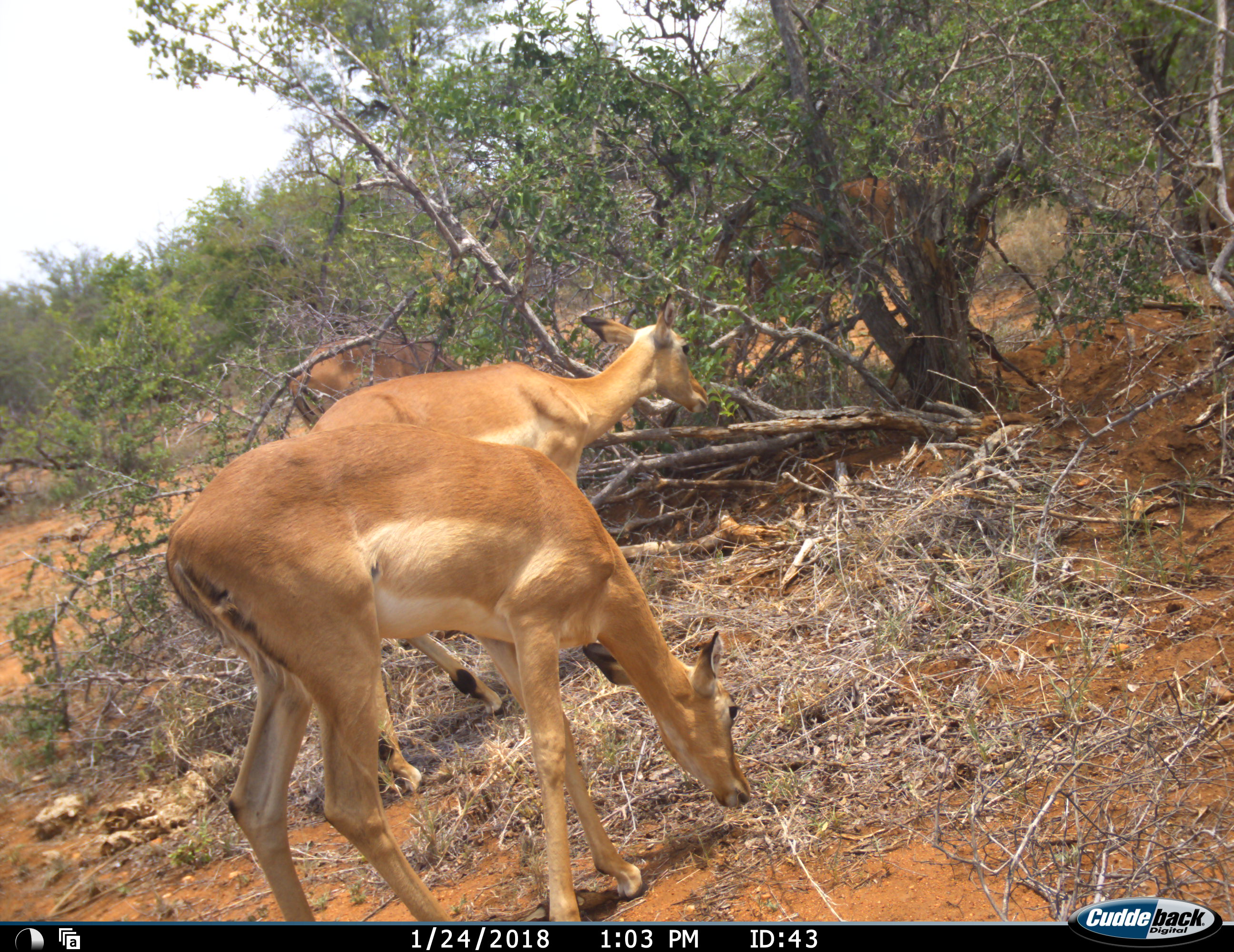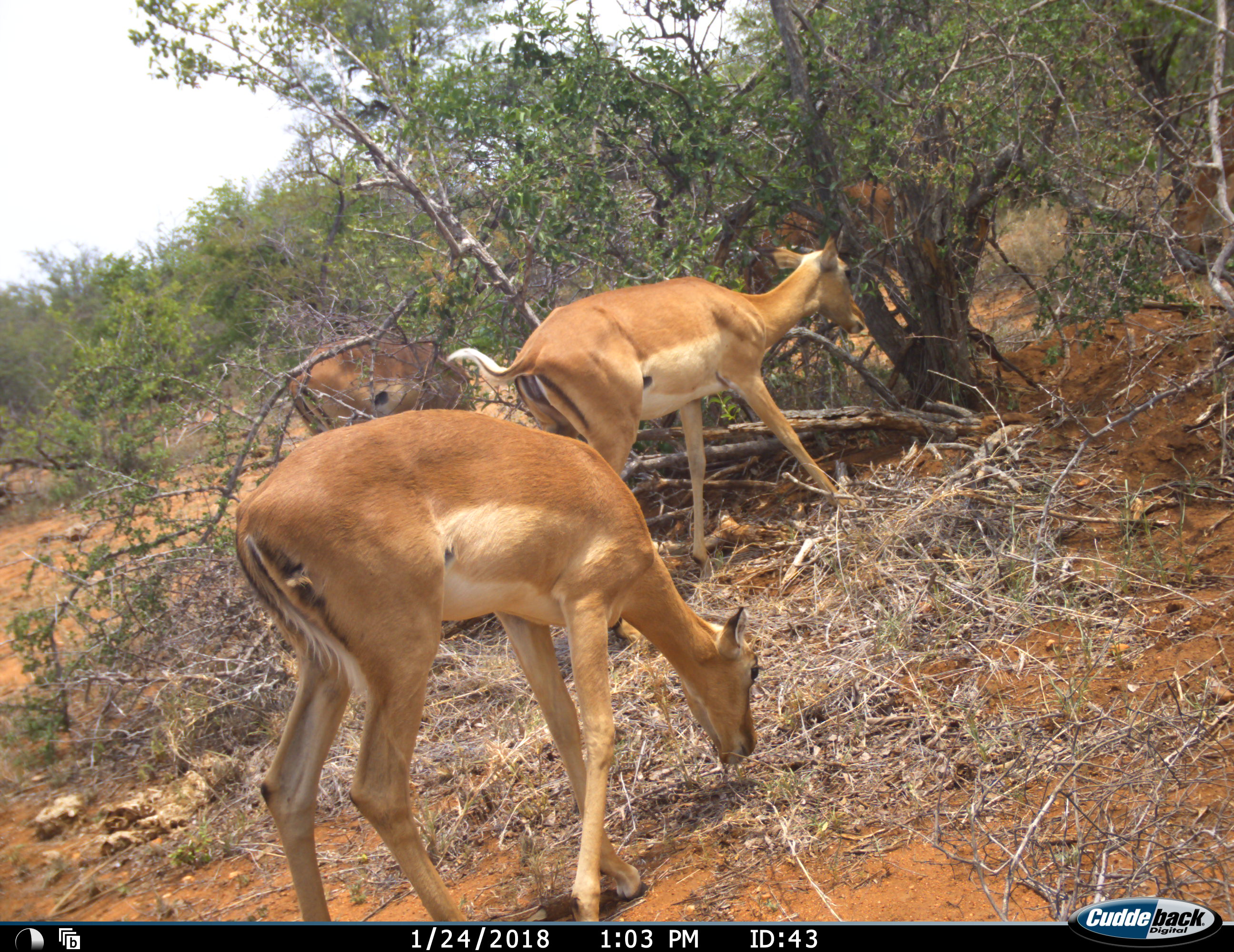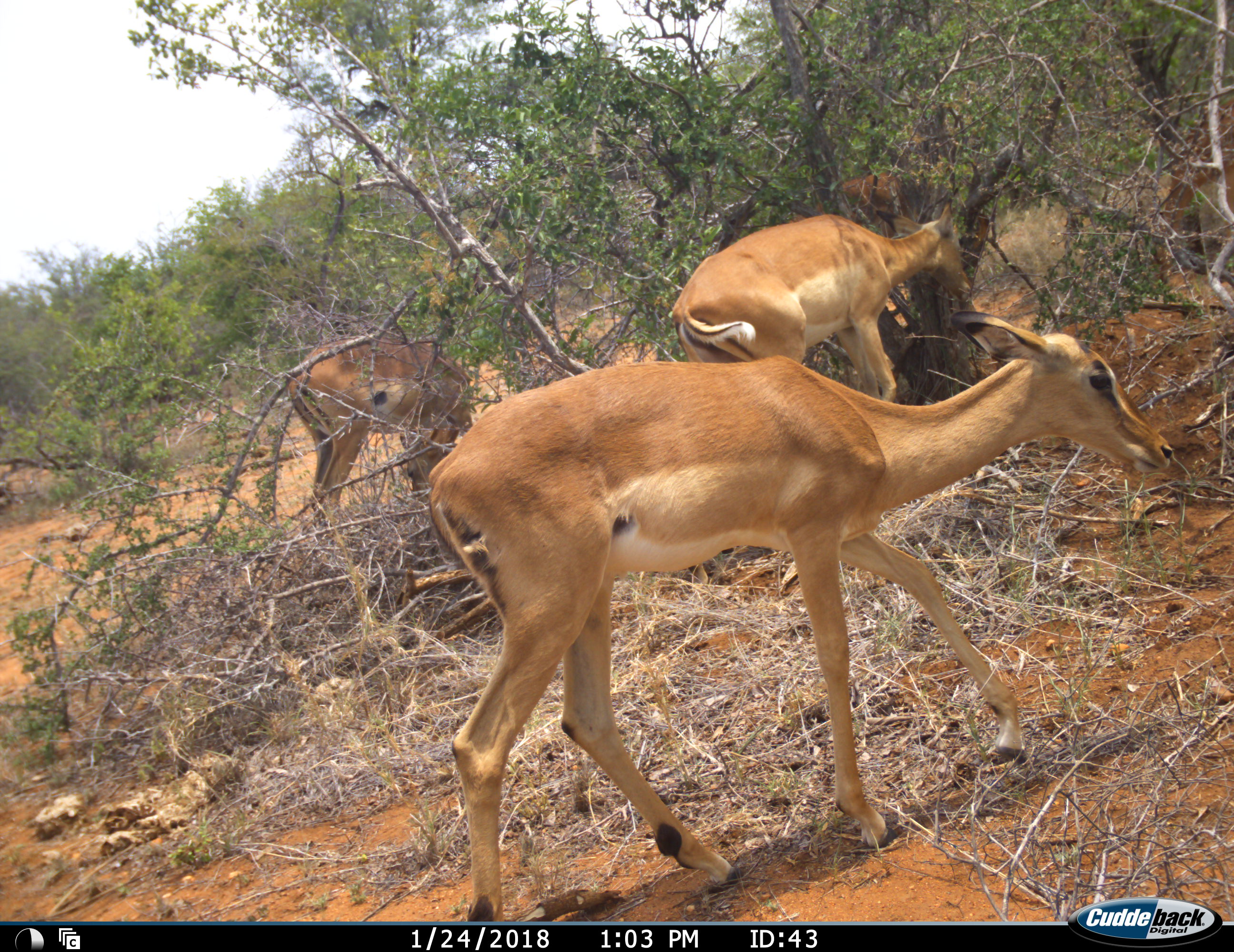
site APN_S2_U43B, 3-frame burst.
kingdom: Animalia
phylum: Chordata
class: Mammalia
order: Artiodactyla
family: Bovidae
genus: Aepyceros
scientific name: Aepyceros melampus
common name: impala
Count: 4.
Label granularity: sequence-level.